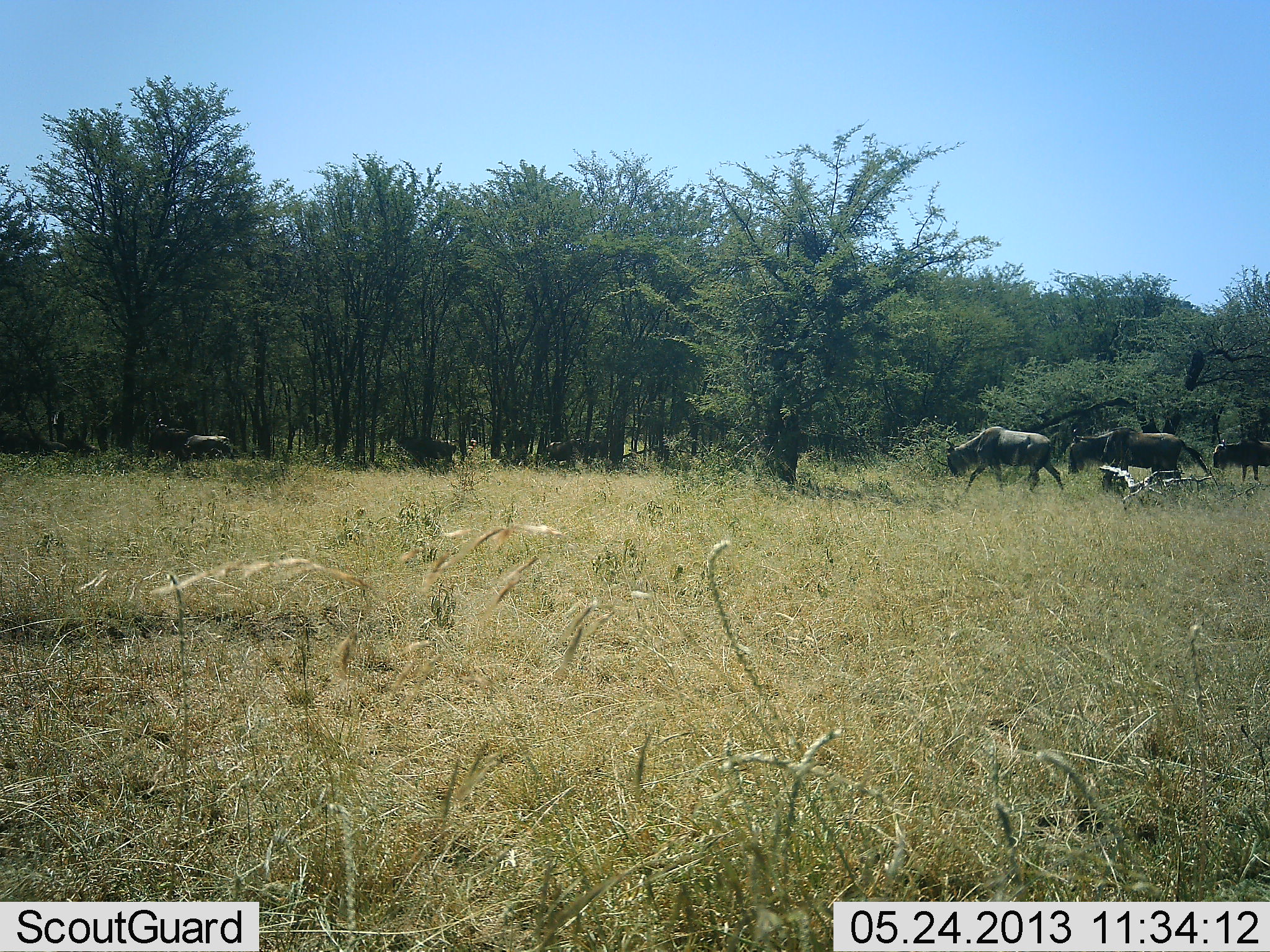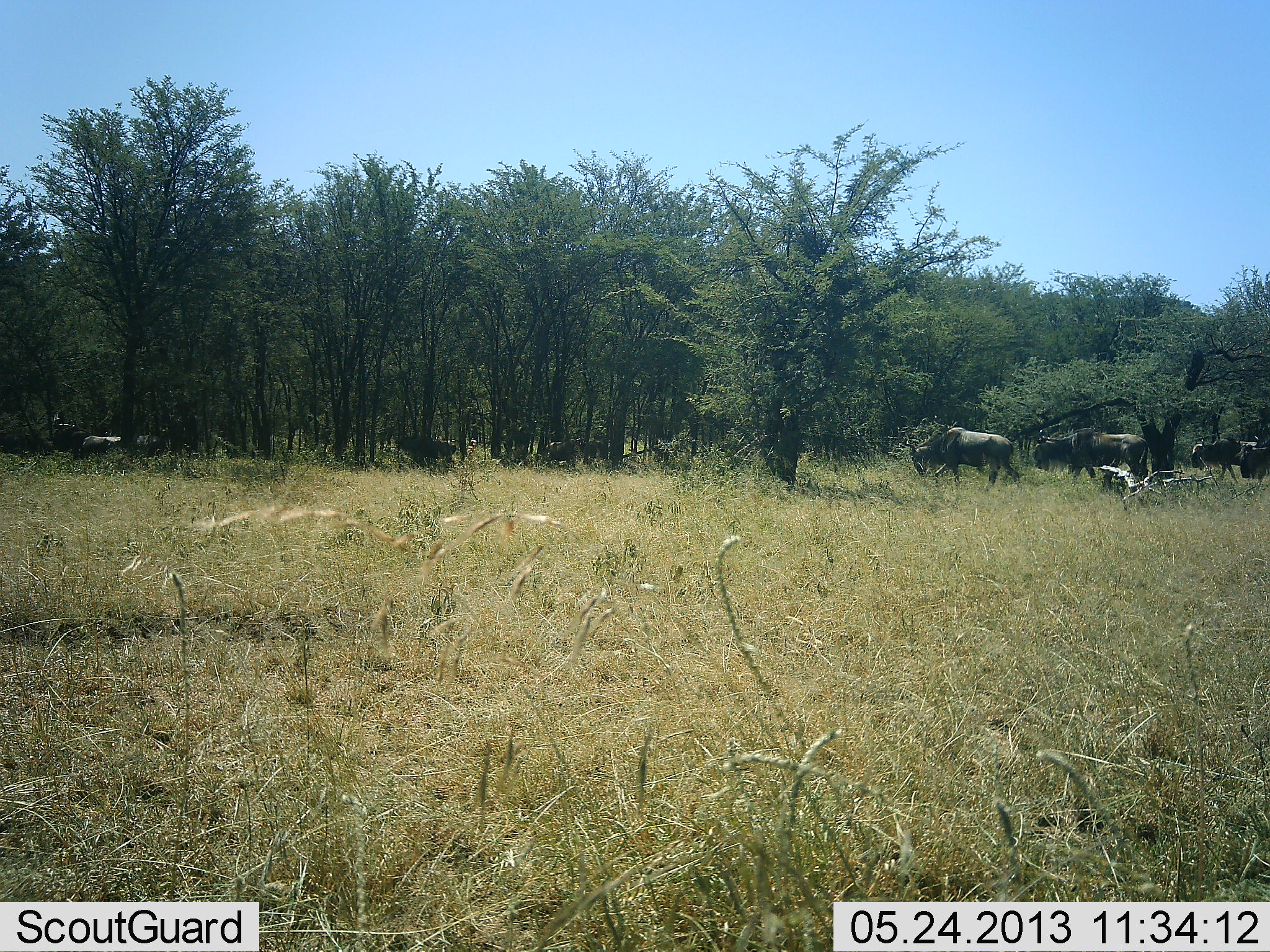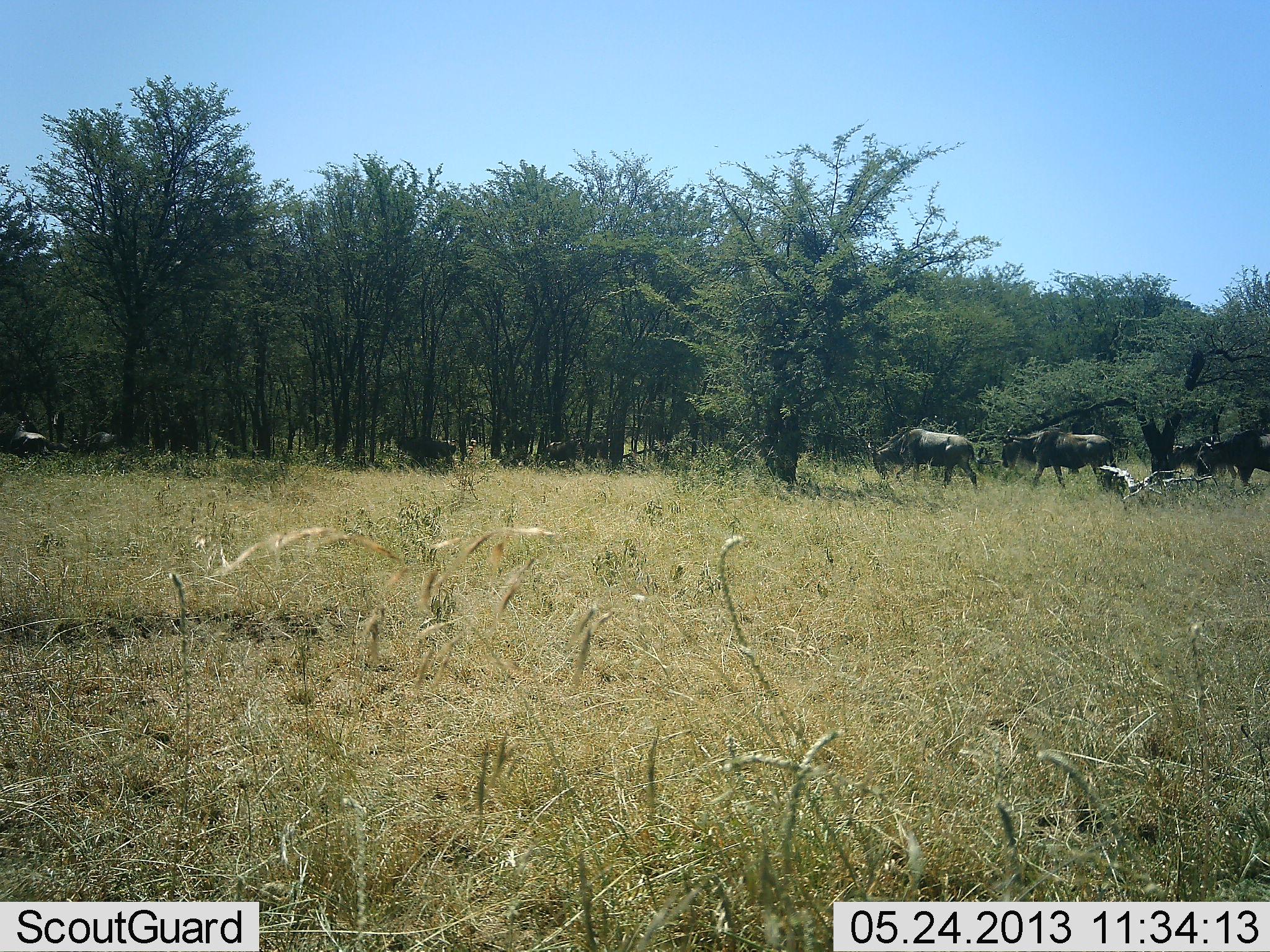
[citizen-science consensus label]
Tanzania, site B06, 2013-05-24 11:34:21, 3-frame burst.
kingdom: Animalia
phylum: Chordata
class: Mammalia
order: Artiodactyla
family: Bovidae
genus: Connochaetes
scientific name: Connochaetes taurinus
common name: blue wildebeest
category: wildebeest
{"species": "wildebeest (blue wildebeest) (Connochaetes taurinus)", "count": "7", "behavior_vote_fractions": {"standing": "30%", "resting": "0%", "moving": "100%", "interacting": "0%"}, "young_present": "10%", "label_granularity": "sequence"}